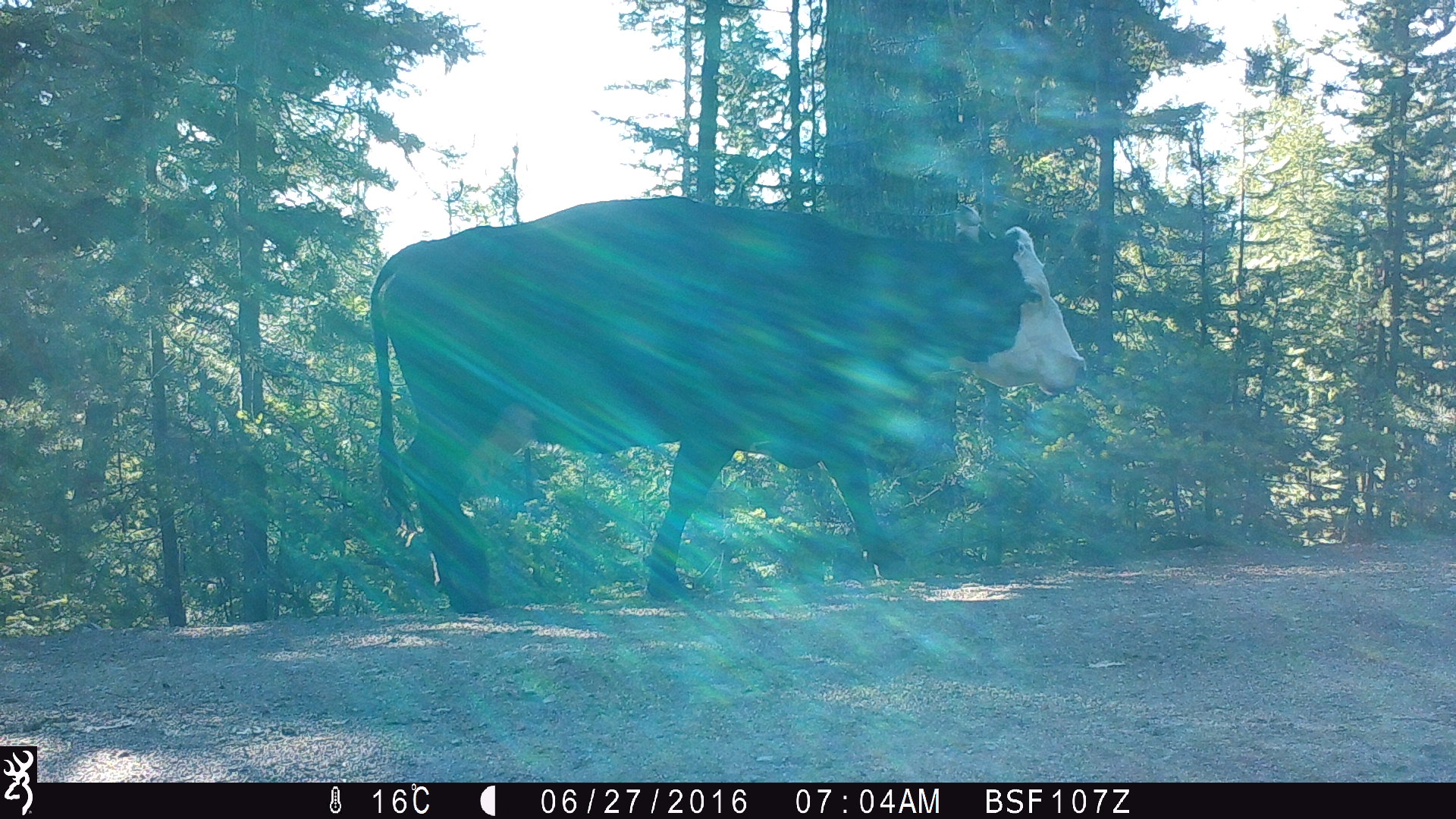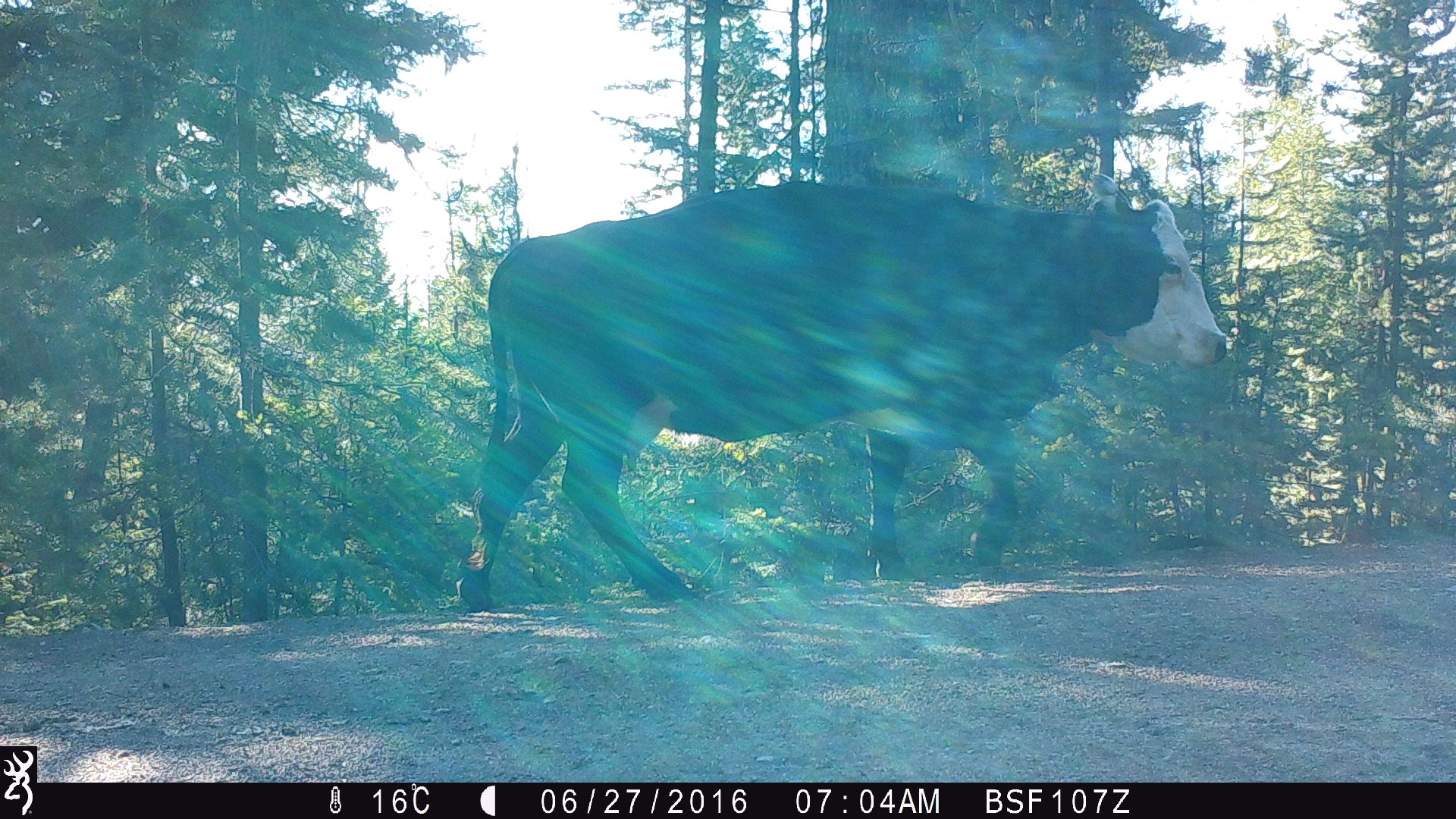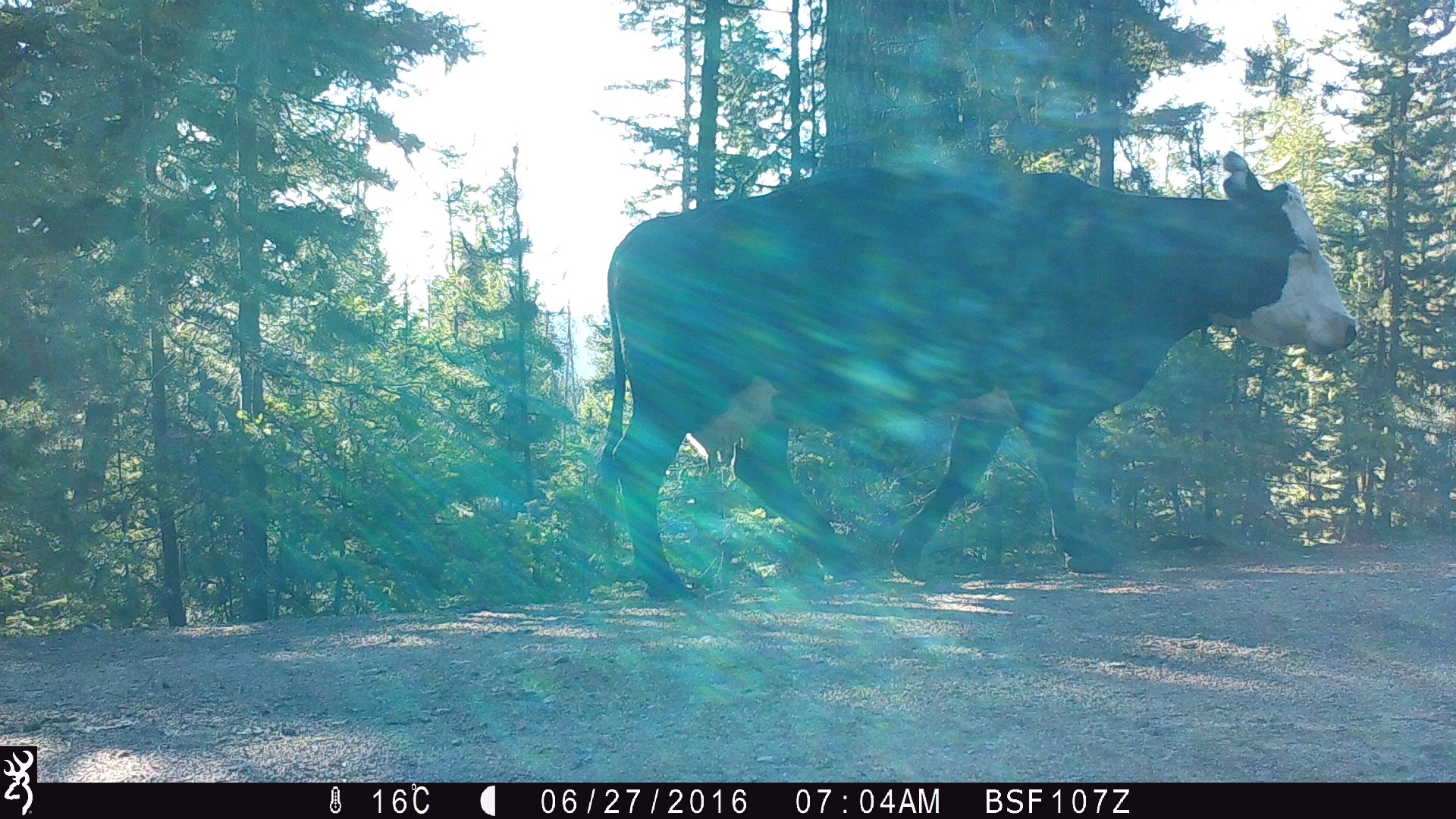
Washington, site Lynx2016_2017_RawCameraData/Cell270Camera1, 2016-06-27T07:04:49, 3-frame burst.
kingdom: Animalia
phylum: Chordata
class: Mammalia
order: Artiodactyla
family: Bovidae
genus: Bos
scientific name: Bos taurus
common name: domestic cattle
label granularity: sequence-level